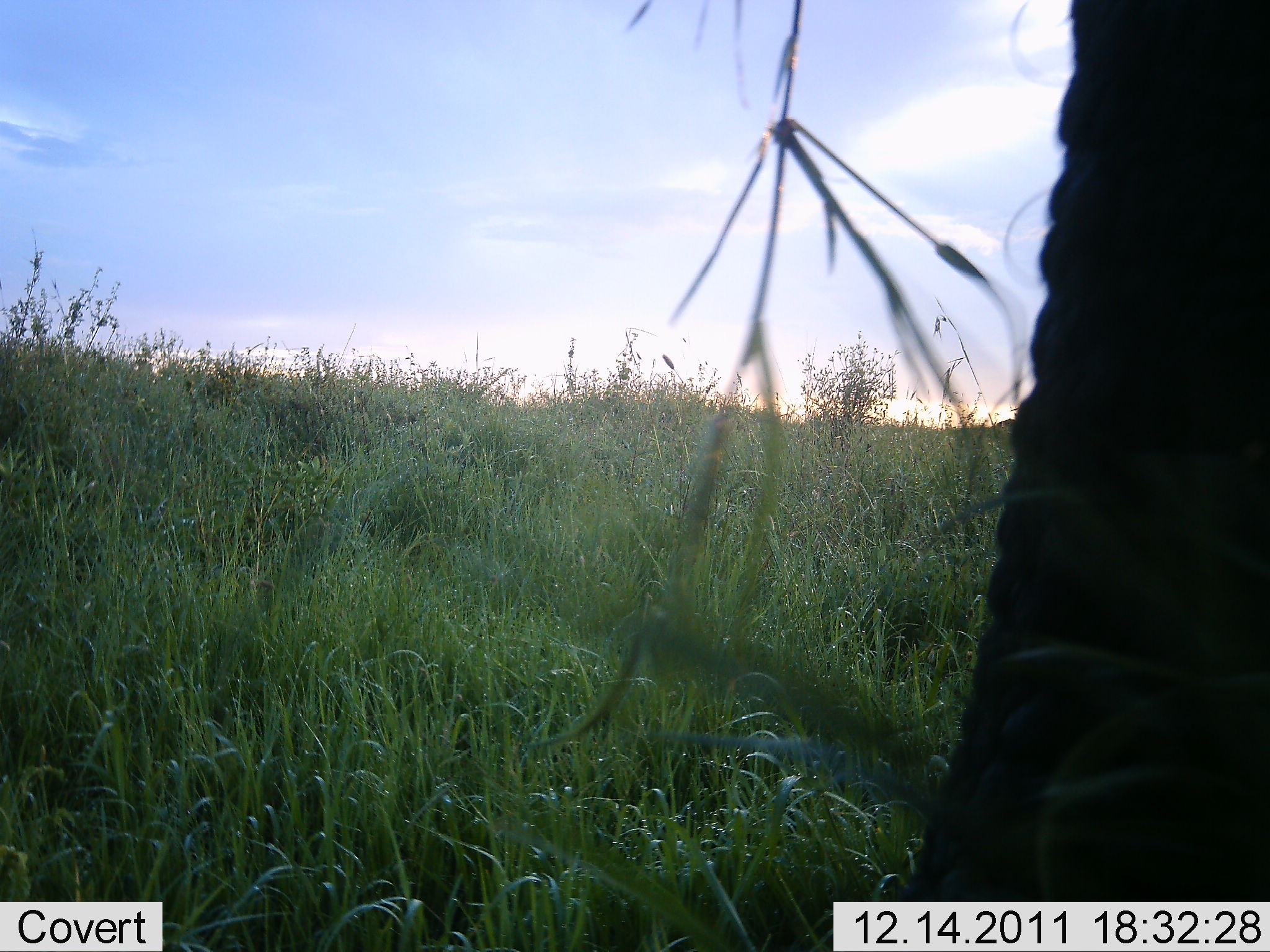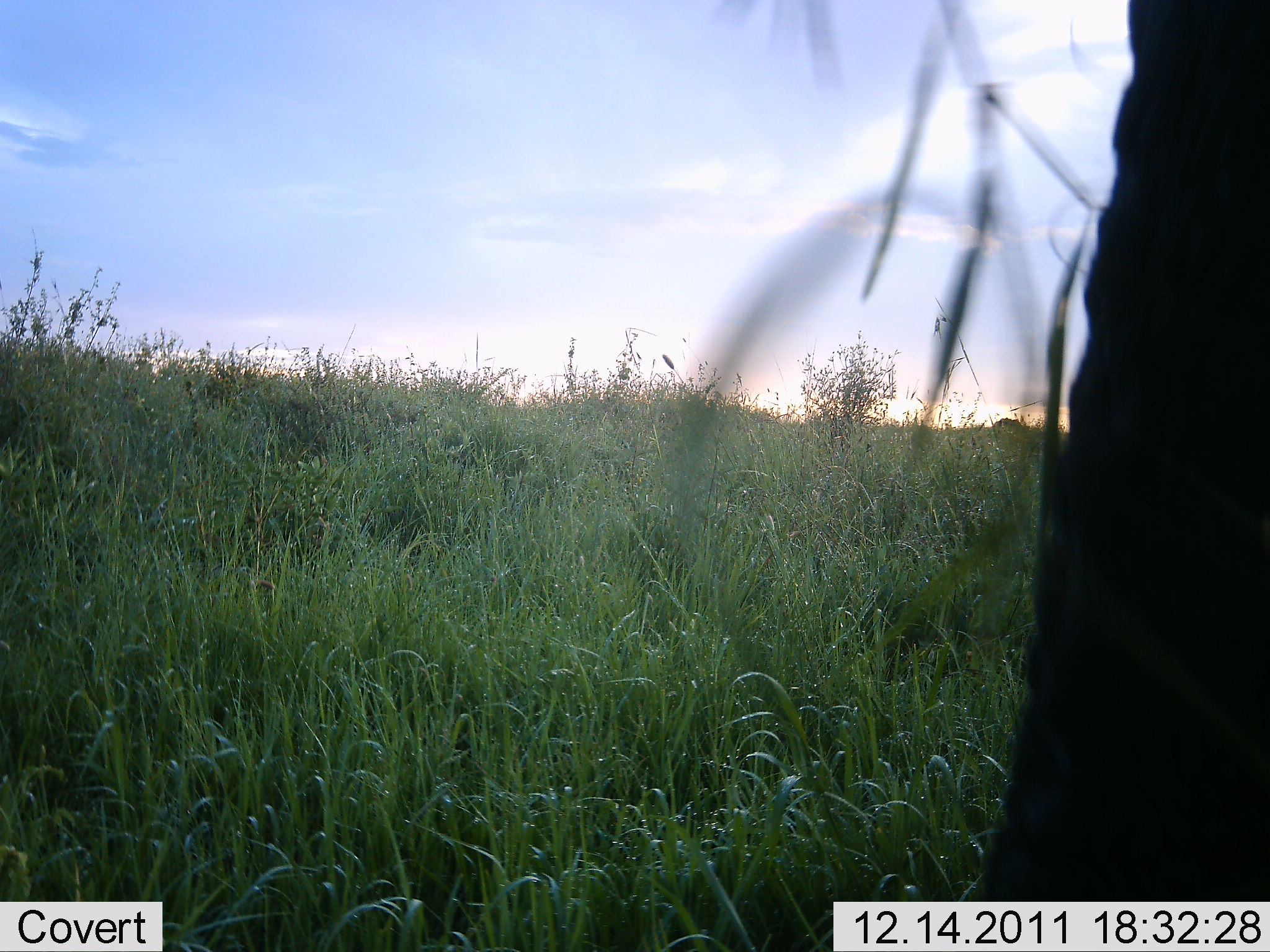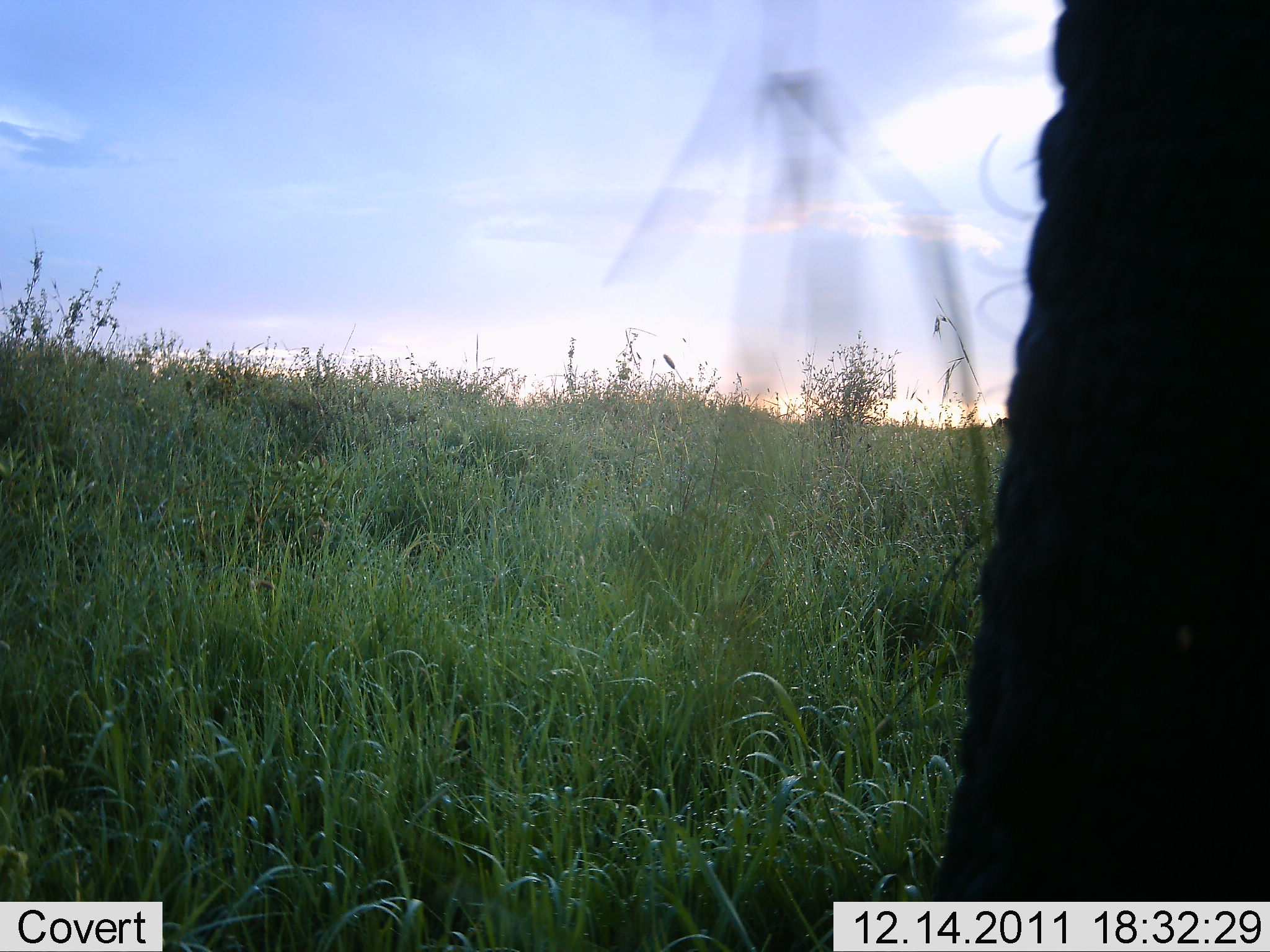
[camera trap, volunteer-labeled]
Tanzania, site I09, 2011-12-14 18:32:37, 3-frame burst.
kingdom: Animalia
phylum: Chordata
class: Mammalia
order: Proboscidea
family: Elephantidae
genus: Loxodonta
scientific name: Loxodonta africana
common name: african bush elephant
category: elephant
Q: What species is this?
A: Elephant (african bush elephant) (Loxodonta africana).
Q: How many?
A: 1.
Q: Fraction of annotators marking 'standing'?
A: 82%.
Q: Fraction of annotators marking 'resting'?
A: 0%.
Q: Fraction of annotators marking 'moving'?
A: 9%.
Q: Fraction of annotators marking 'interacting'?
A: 0%.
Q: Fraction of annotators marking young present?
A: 0%.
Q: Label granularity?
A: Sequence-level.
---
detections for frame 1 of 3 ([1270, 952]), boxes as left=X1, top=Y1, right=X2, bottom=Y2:
animal: left=897, top=1, right=1270, bottom=901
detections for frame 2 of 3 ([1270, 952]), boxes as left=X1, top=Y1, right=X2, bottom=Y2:
animal: left=965, top=0, right=1270, bottom=902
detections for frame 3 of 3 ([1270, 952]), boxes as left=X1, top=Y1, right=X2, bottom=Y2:
animal: left=925, top=0, right=1269, bottom=901